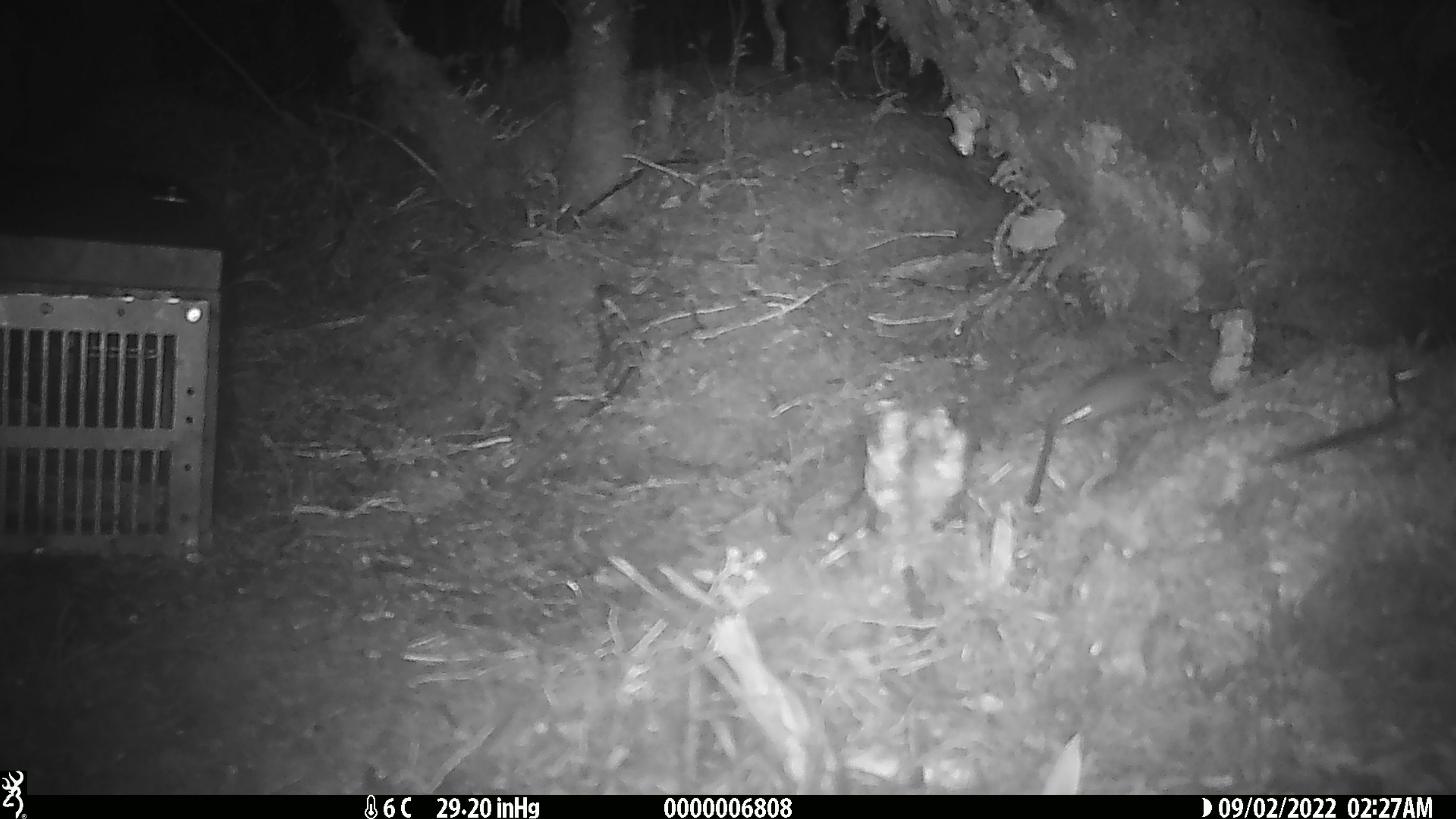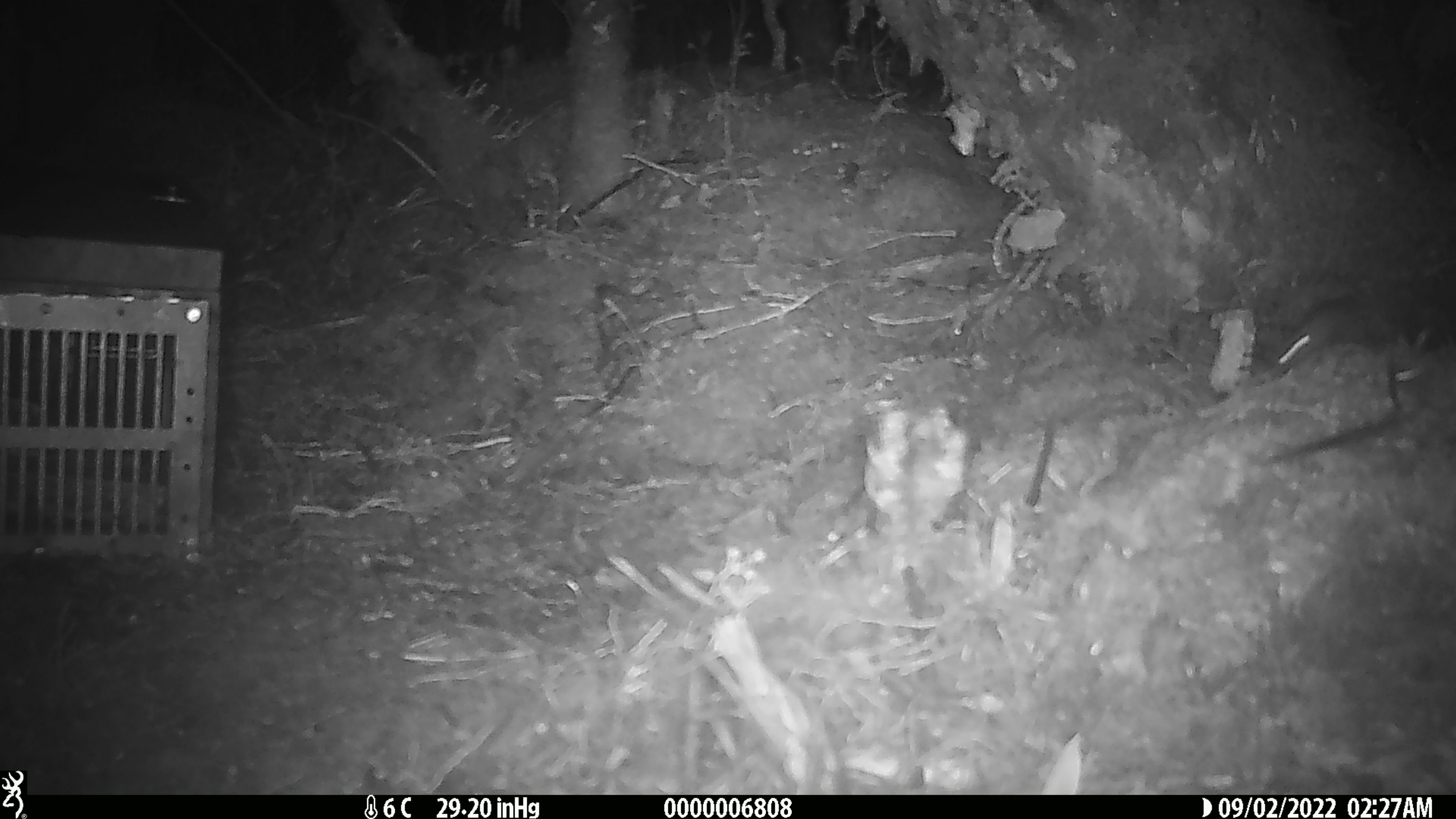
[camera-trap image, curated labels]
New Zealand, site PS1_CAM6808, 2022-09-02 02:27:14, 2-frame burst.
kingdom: Animalia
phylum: Chordata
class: Mammalia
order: Rodentia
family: Muridae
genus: Mus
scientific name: Mus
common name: mouse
Mouse (Mus).